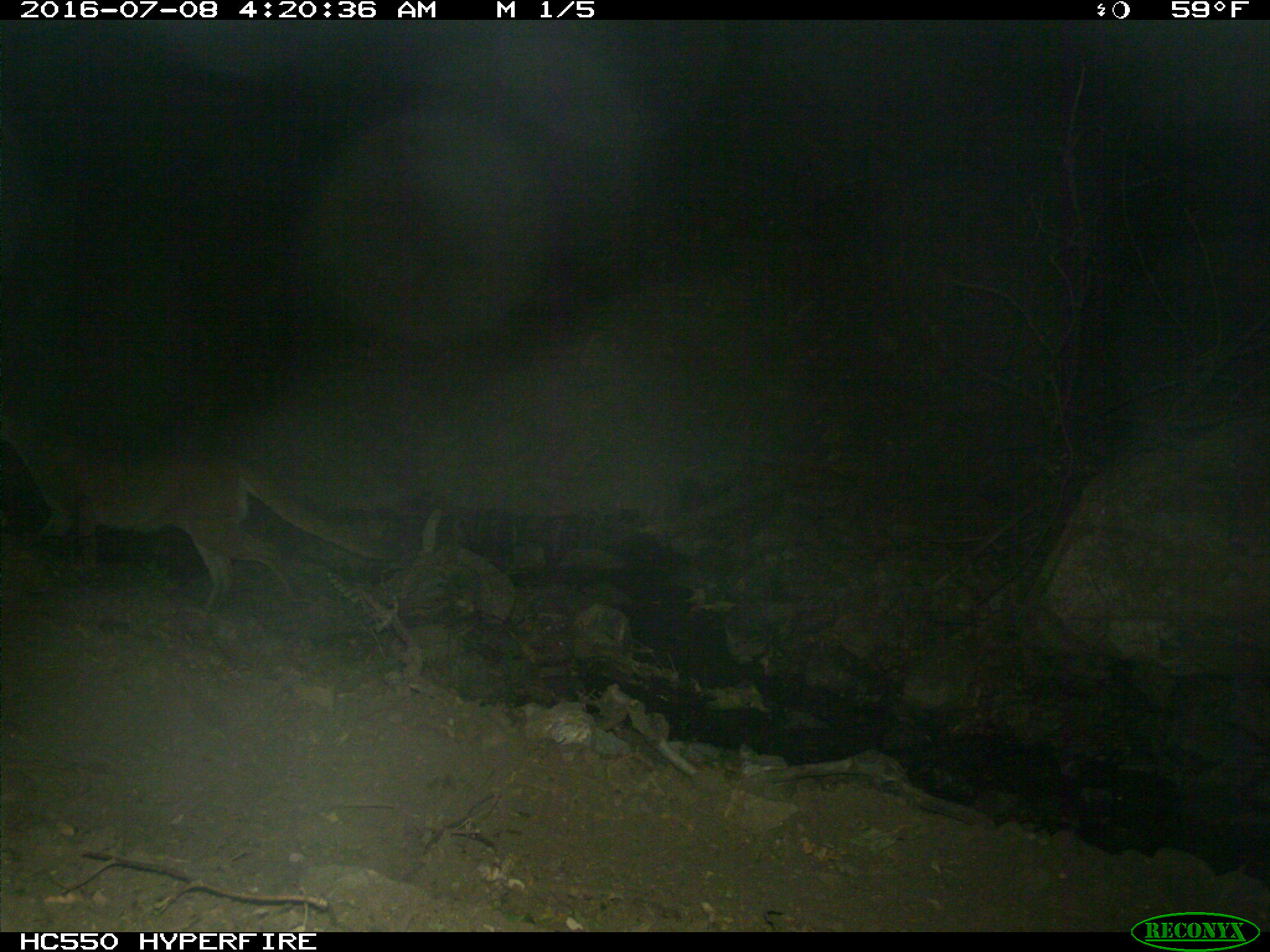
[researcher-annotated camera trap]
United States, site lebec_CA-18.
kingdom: Animalia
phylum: Chordata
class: Mammalia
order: Carnivora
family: Felidae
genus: Puma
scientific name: Puma concolor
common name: mountain lion